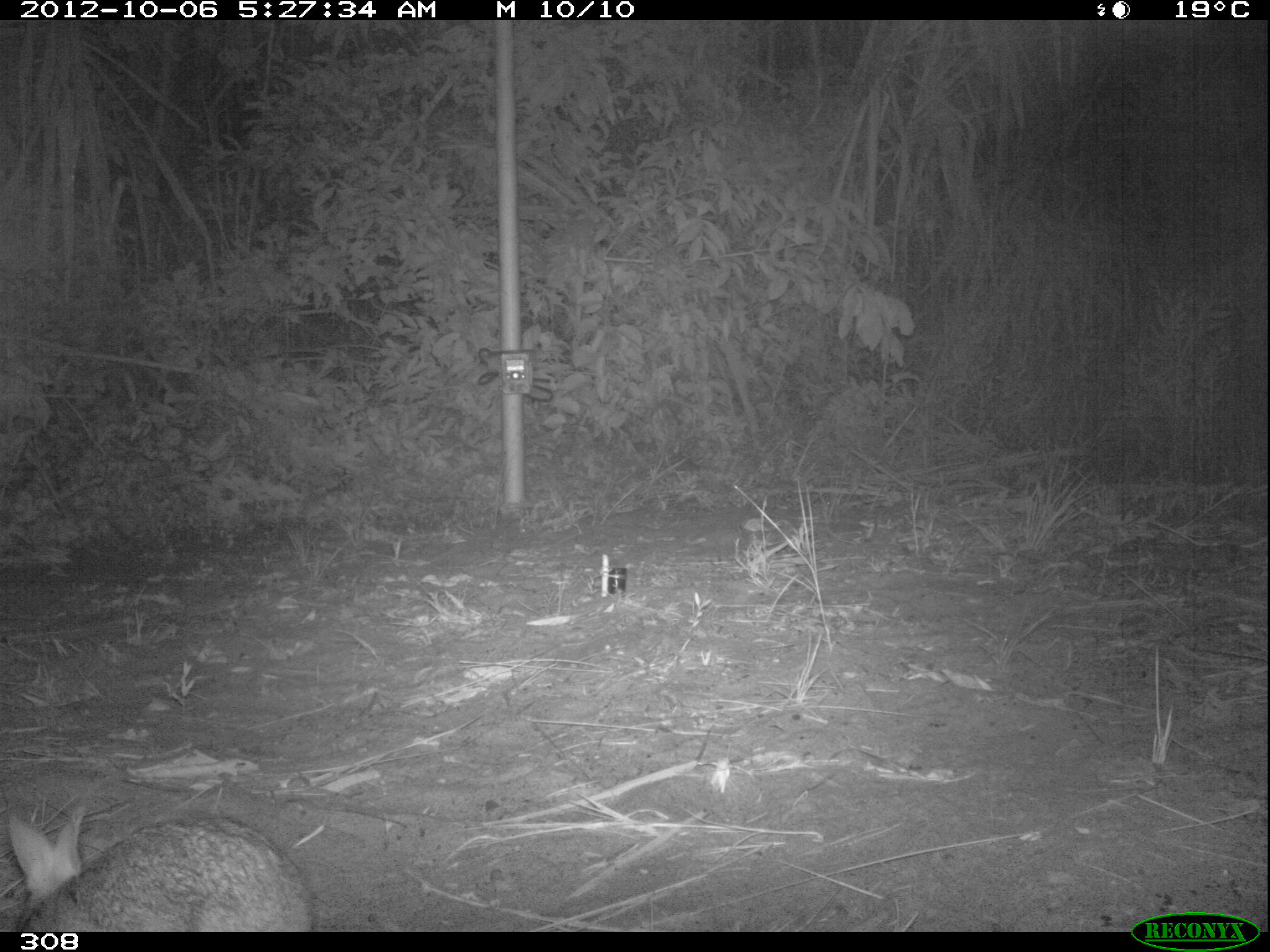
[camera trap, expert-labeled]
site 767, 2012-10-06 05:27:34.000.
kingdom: Animalia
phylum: Chordata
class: Mammalia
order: Lagomorpha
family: Leporidae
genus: Sylvilagus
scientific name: Sylvilagus brasiliensis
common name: tapeti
Sylvilagus brasiliensis (tapeti).